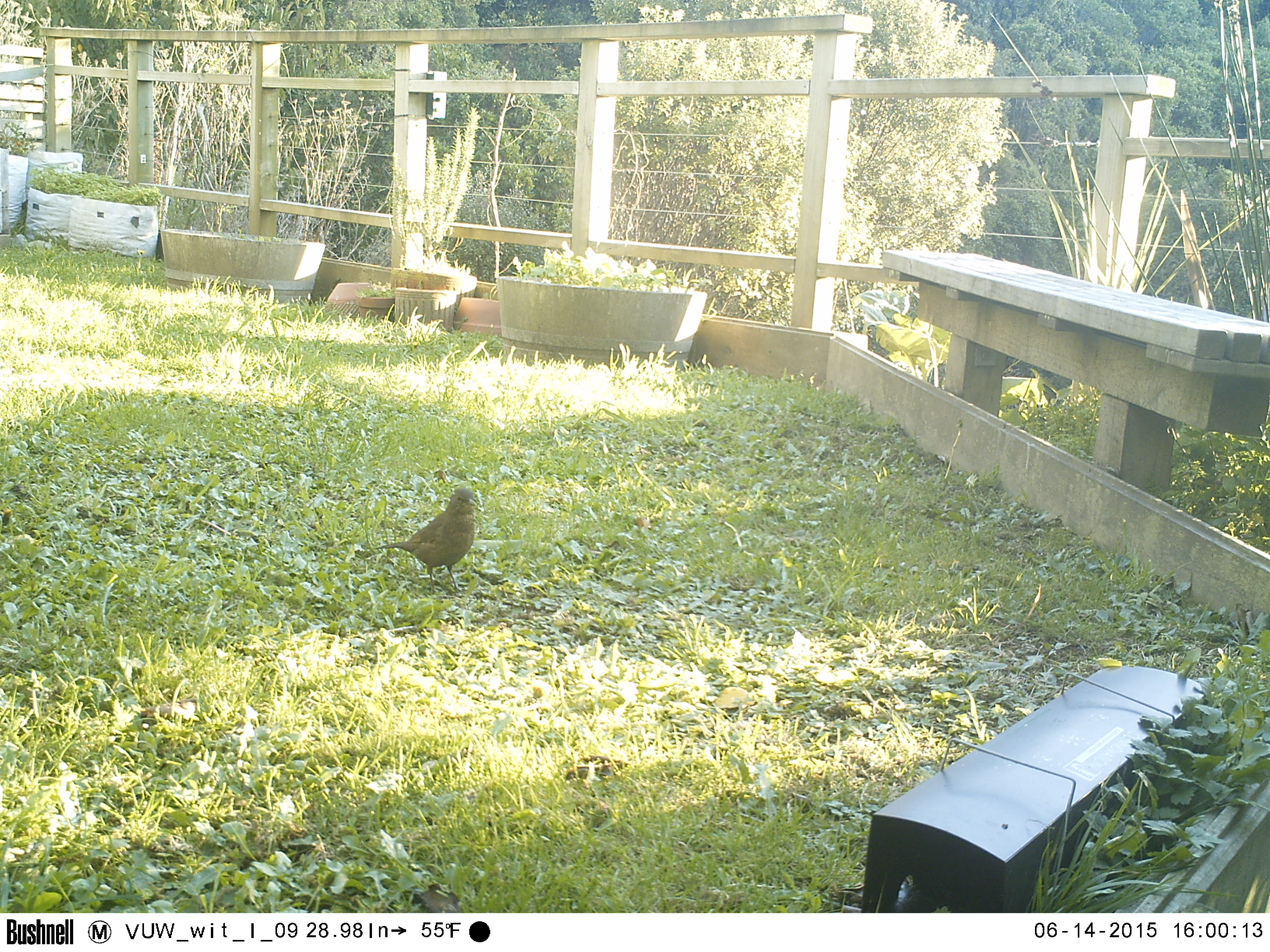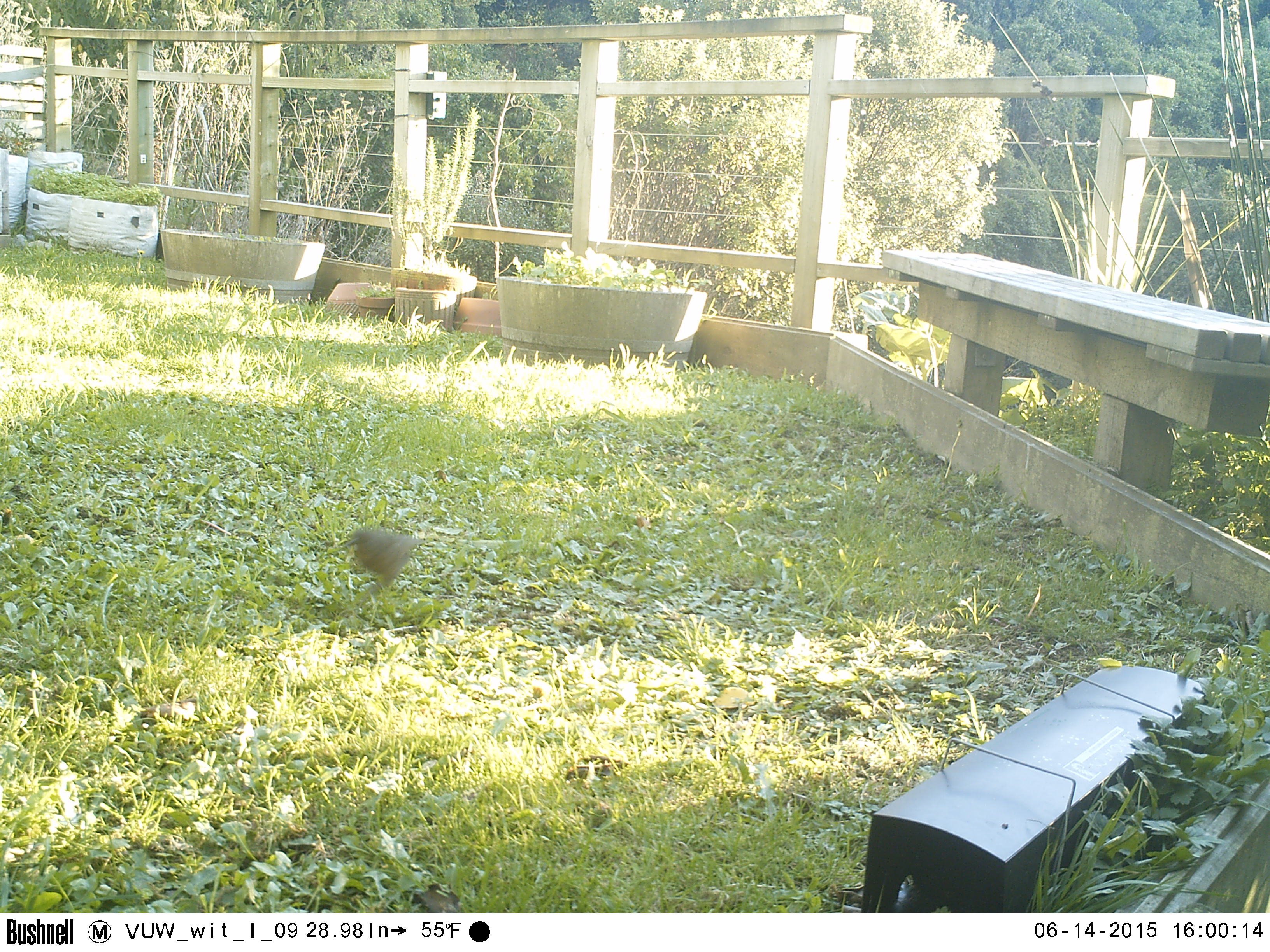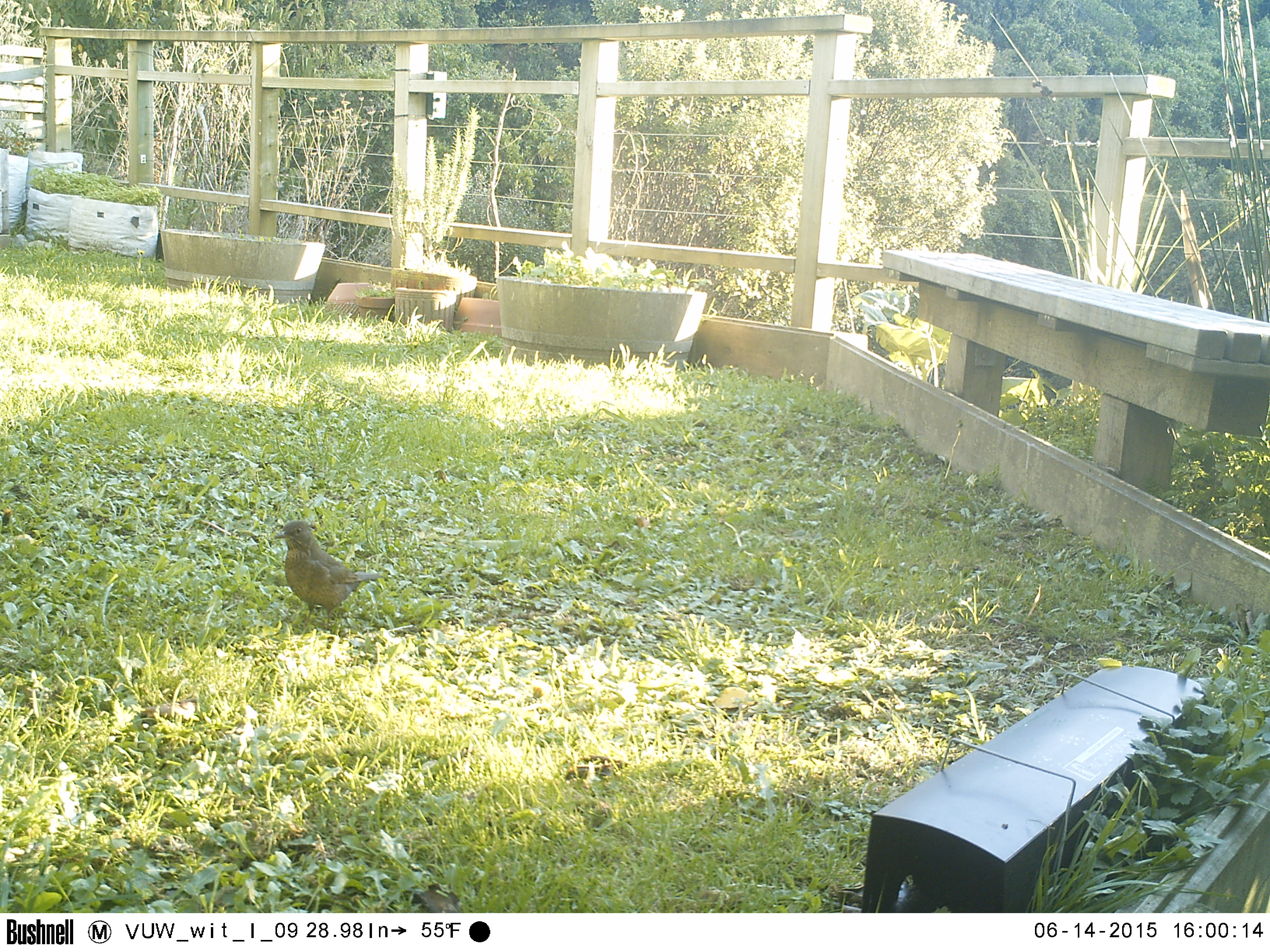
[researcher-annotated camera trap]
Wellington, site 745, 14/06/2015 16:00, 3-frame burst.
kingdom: Animalia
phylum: Chordata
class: Aves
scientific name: Aves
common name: bird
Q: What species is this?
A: Bird (Aves).